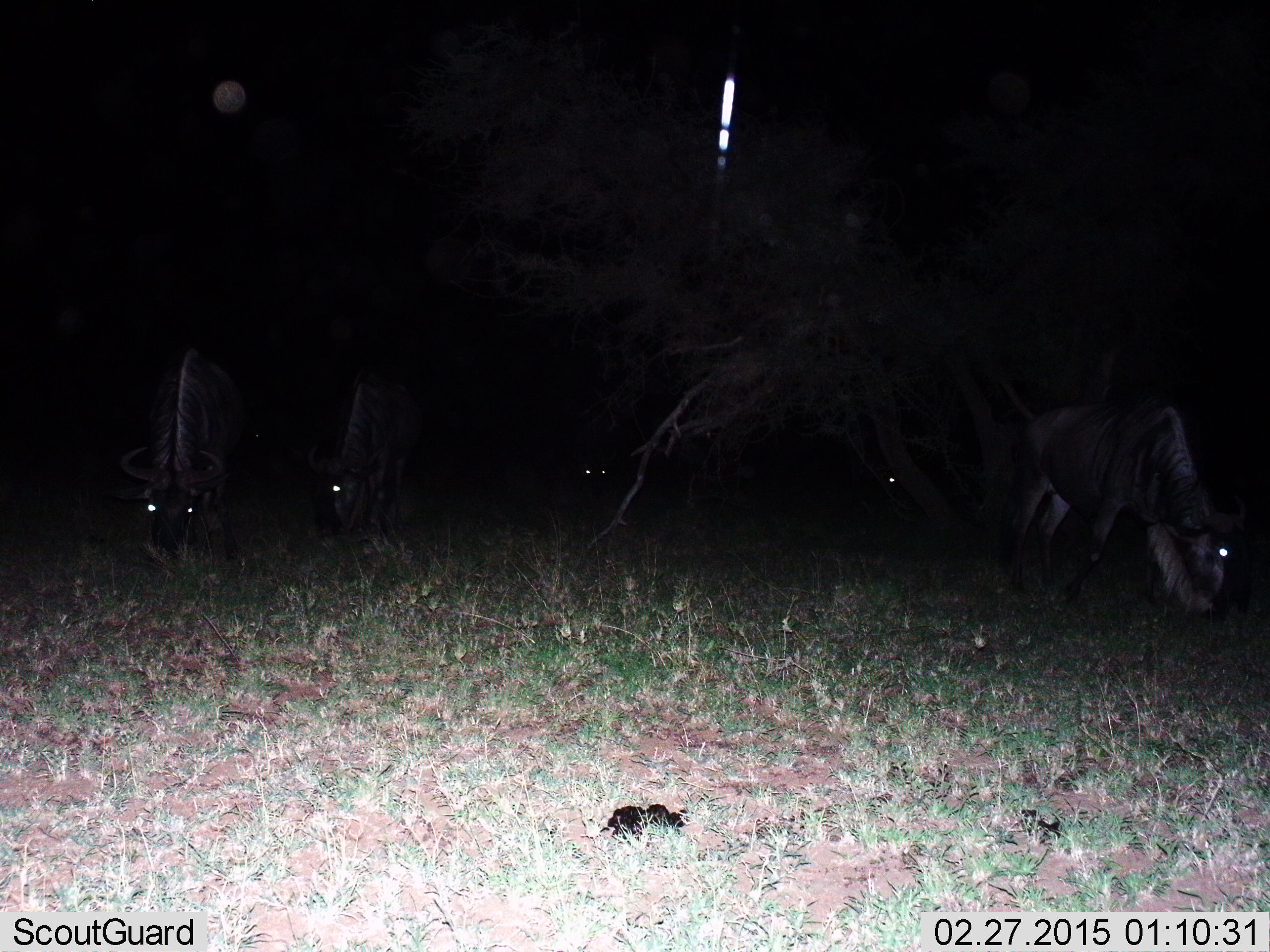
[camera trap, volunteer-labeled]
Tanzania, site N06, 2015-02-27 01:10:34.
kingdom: Animalia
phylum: Chordata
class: Mammalia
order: Artiodactyla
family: Bovidae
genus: Connochaetes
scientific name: Connochaetes taurinus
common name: blue wildebeest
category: wildebeest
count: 5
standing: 30%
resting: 10%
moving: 0%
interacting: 0%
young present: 0%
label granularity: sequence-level